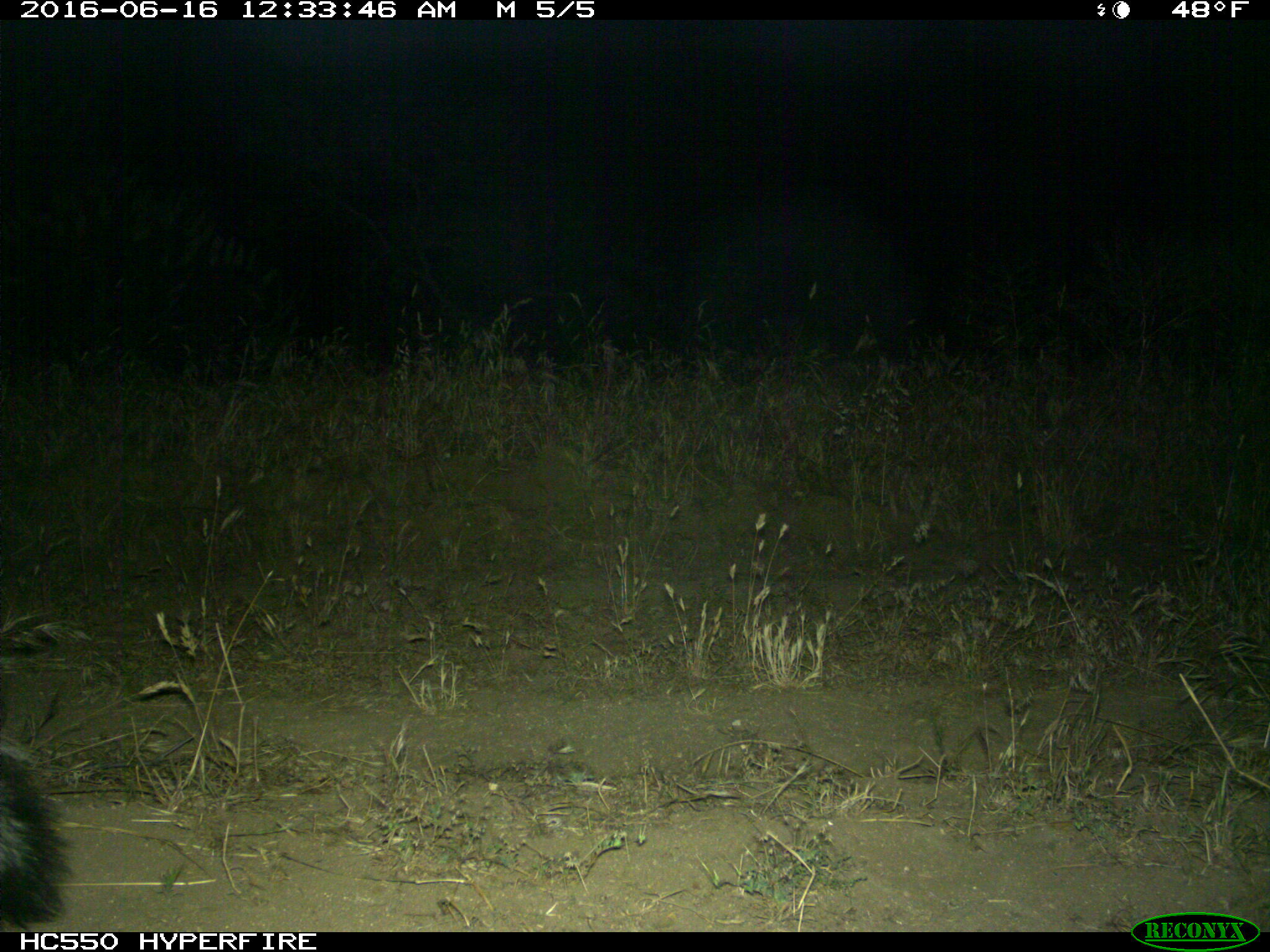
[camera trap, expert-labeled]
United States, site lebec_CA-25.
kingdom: Animalia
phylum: Chordata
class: Mammalia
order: Carnivora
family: Mephitidae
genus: Mephitis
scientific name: Mephitis mephitis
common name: striped skunk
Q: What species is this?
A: Mephitis mephitis (striped skunk).